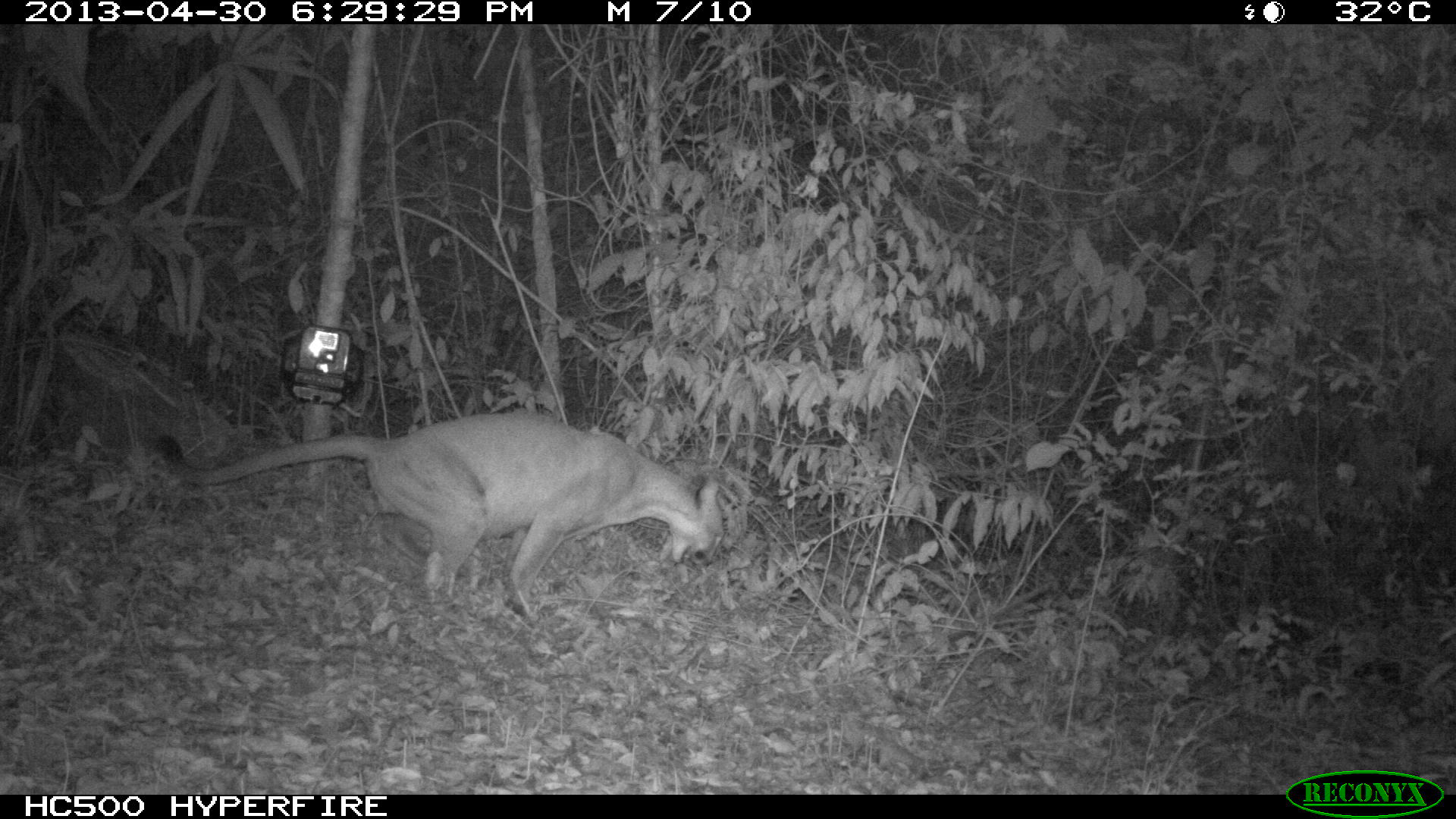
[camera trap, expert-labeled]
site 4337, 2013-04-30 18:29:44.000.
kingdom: Animalia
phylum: Chordata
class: Mammalia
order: Carnivora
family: Felidae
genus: Puma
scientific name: Puma concolor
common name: mountain lion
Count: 1.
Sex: male.